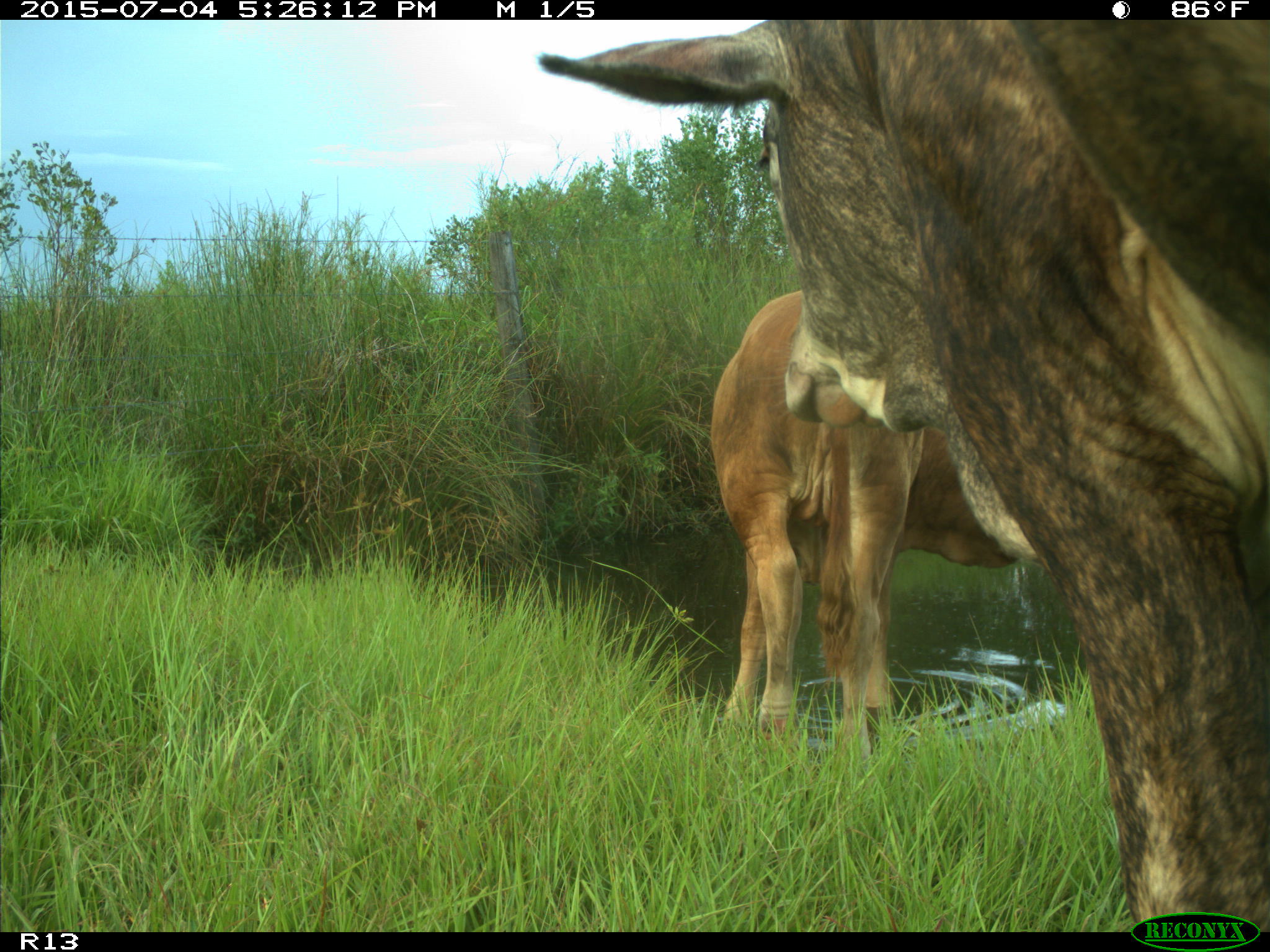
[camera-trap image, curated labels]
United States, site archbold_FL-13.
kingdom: Animalia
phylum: Chordata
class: Mammalia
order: Artiodactyla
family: Bovidae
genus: Bos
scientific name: Bos taurus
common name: domestic cow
Bos taurus (domestic cow).